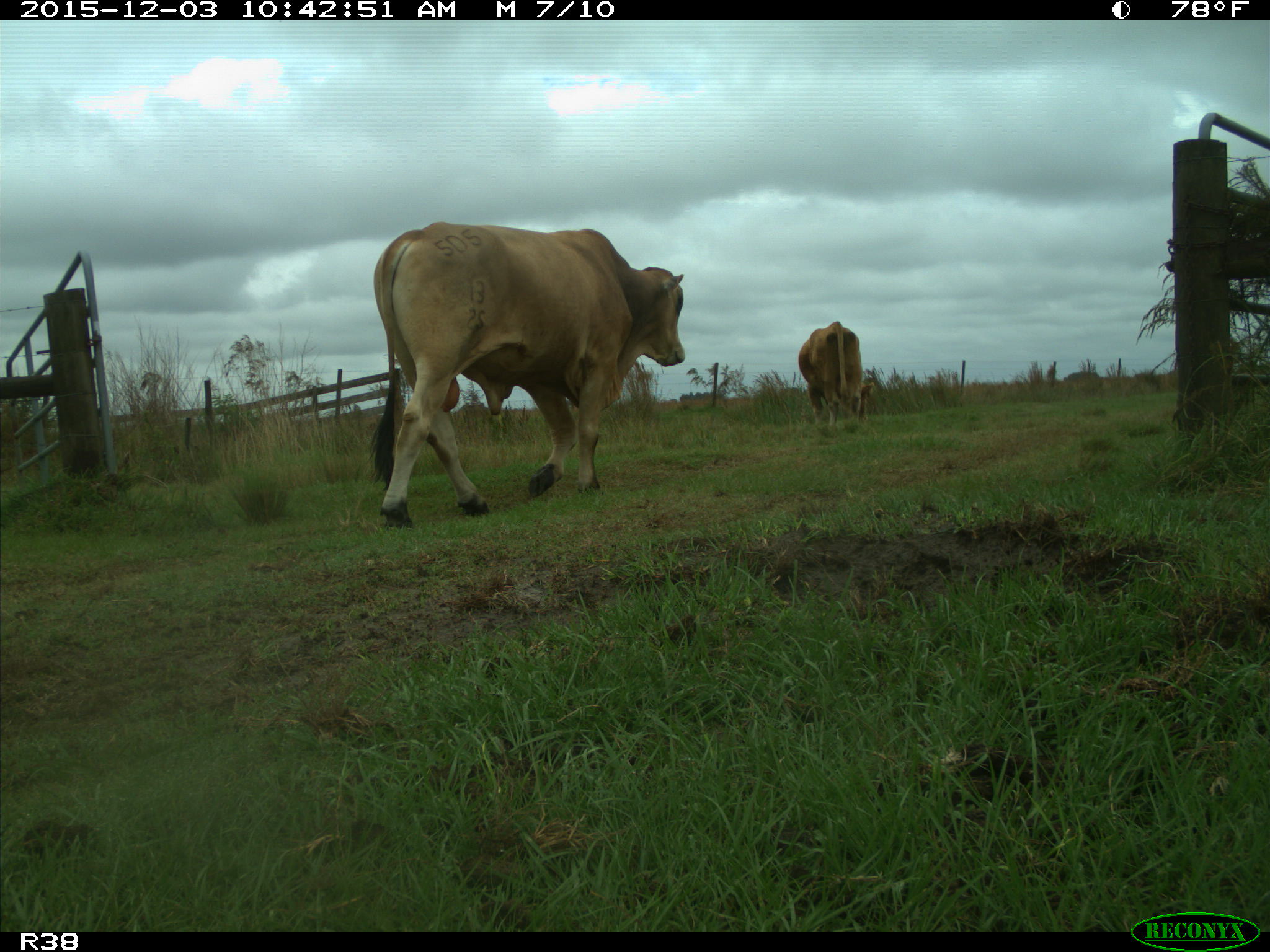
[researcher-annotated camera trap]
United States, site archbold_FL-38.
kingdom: Animalia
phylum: Chordata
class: Mammalia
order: Artiodactyla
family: Bovidae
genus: Bos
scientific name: Bos taurus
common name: domestic cow